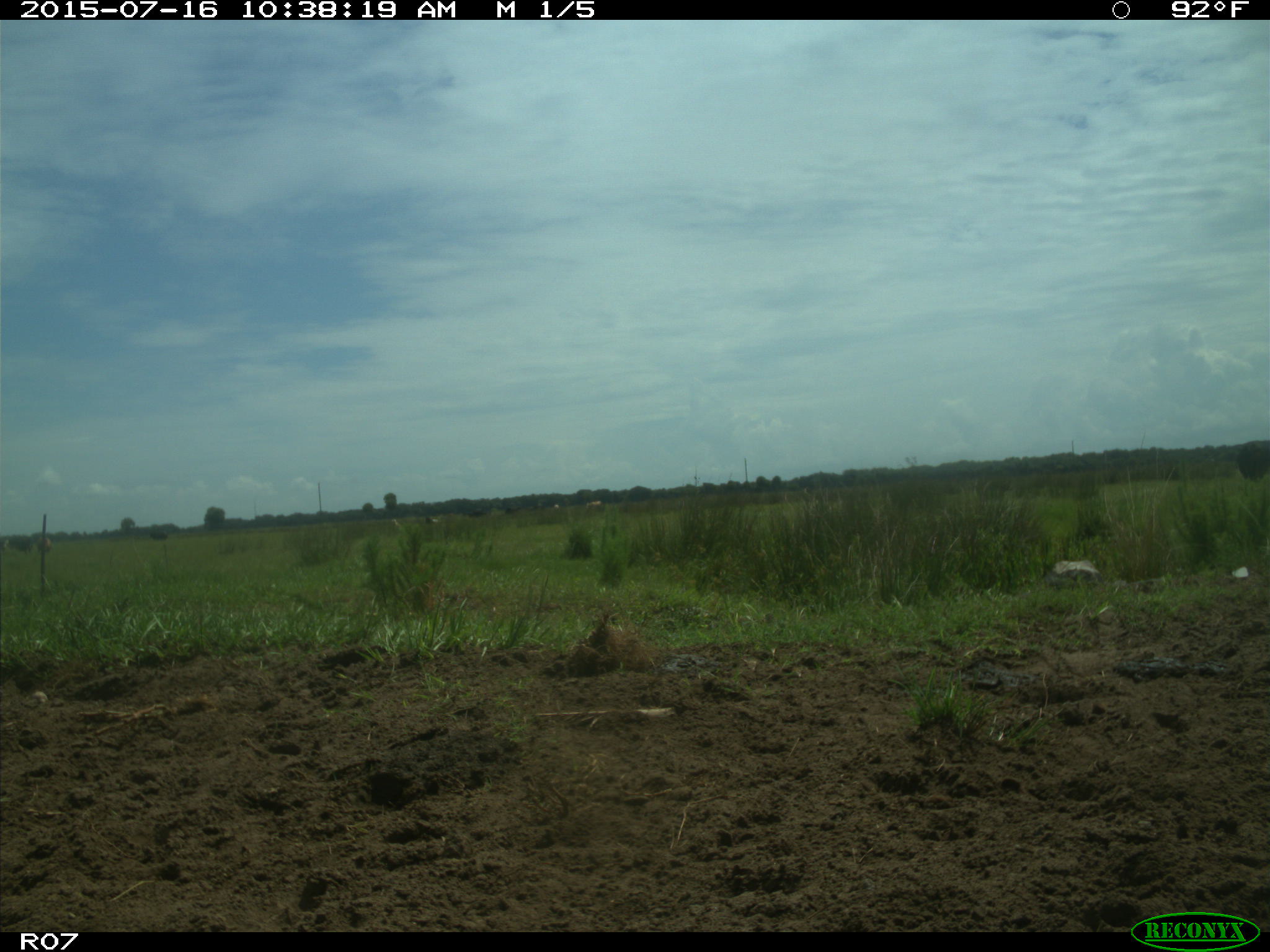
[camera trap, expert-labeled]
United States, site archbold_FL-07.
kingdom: Animalia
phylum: Chordata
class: Mammalia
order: Artiodactyla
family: Bovidae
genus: Bos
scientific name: Bos taurus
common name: domestic cow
Bos taurus (domestic cow).